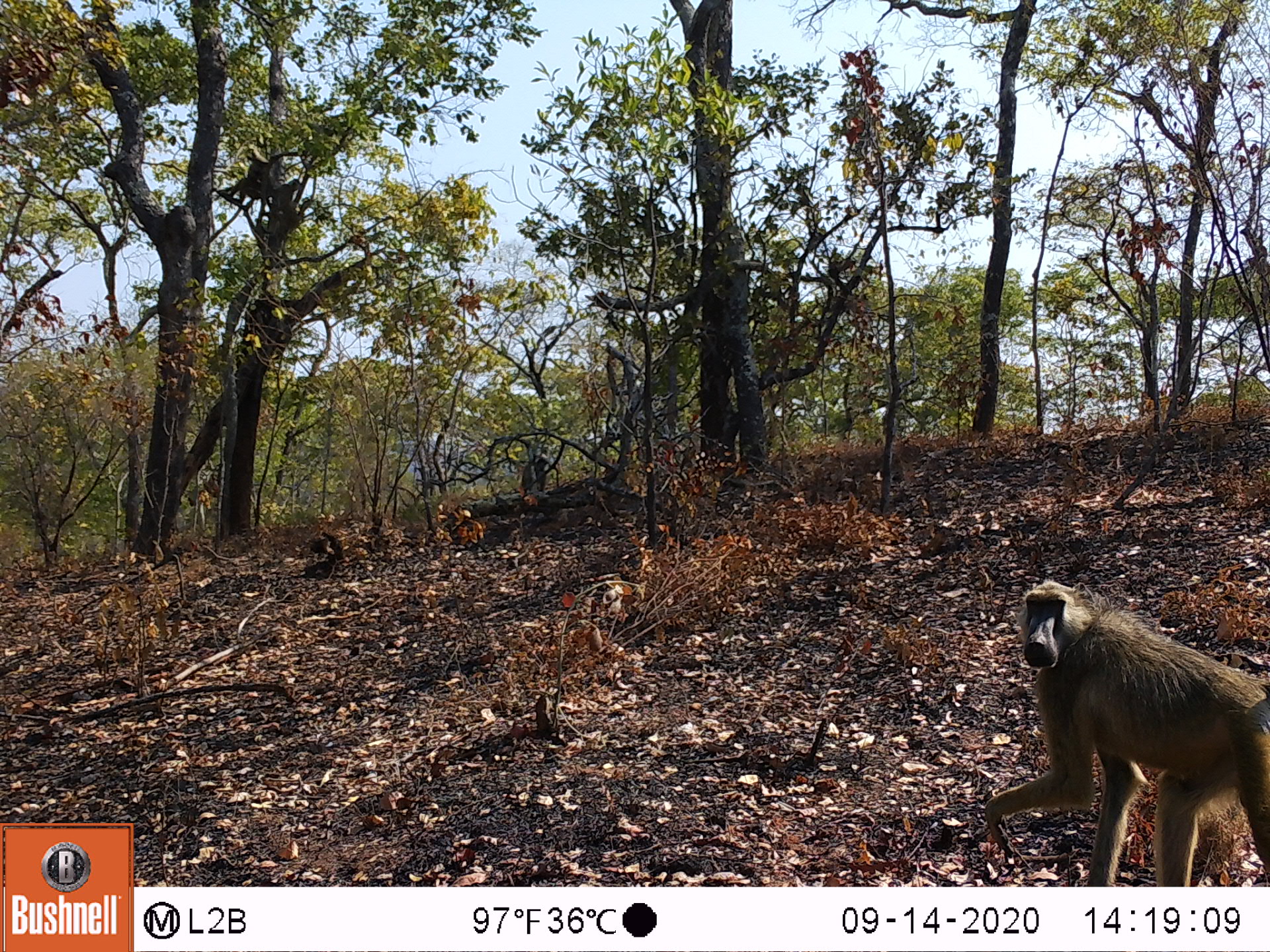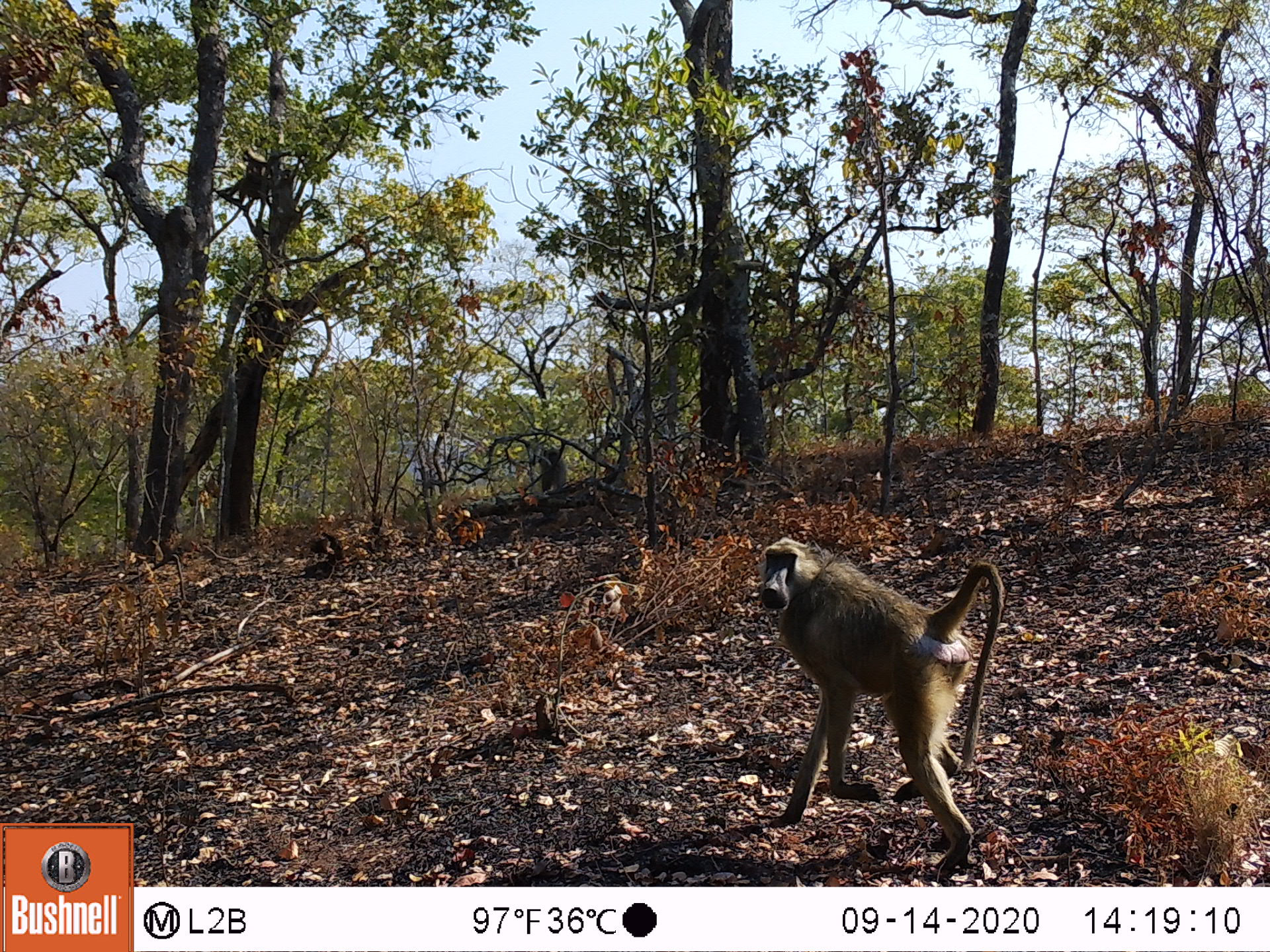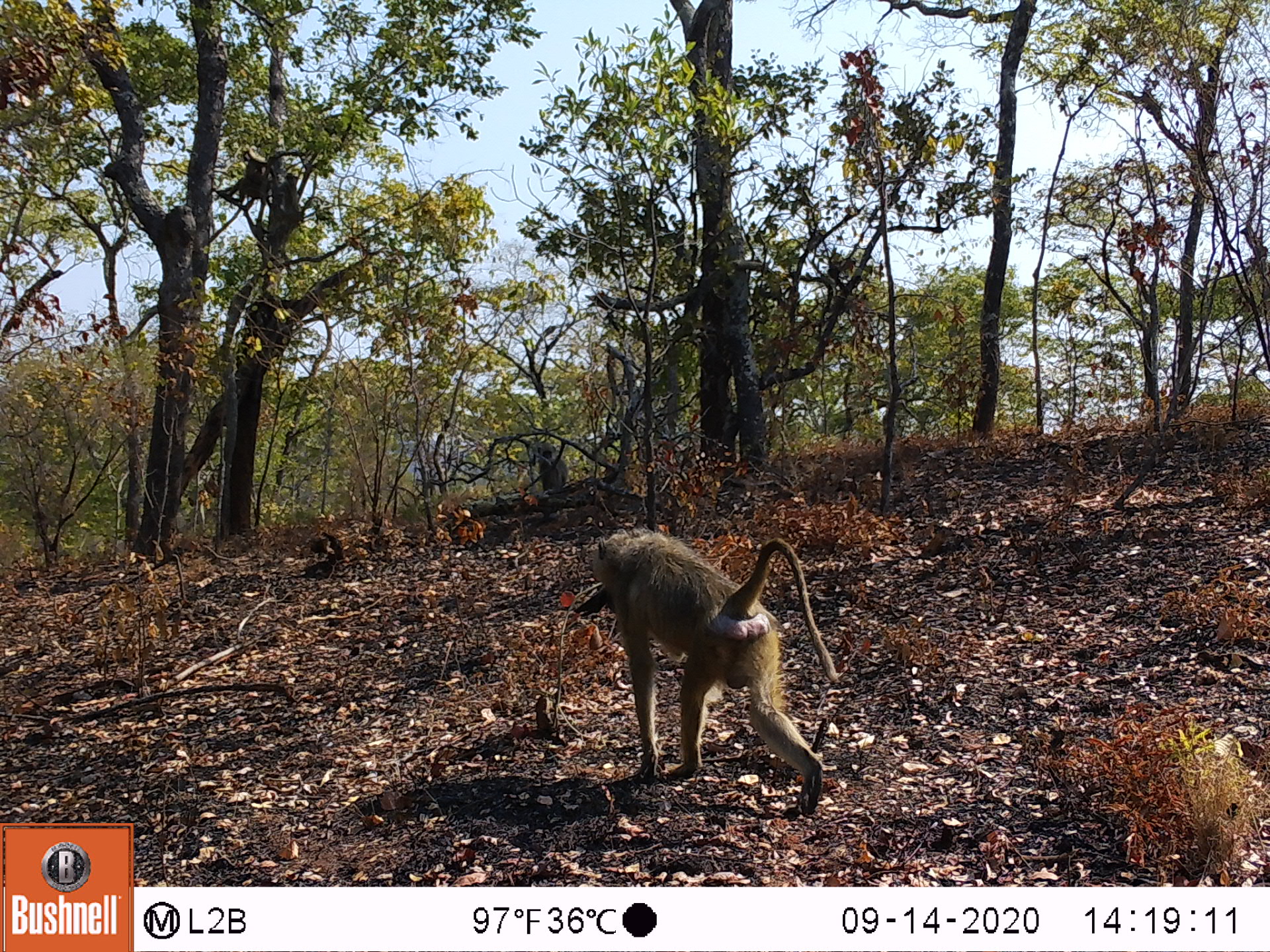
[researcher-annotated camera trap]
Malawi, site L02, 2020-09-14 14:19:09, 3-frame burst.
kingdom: Animalia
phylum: Chordata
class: Mammalia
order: Primates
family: Cercopithecidae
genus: Papio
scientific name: Papio cynocephalus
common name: yellow baboon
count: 1